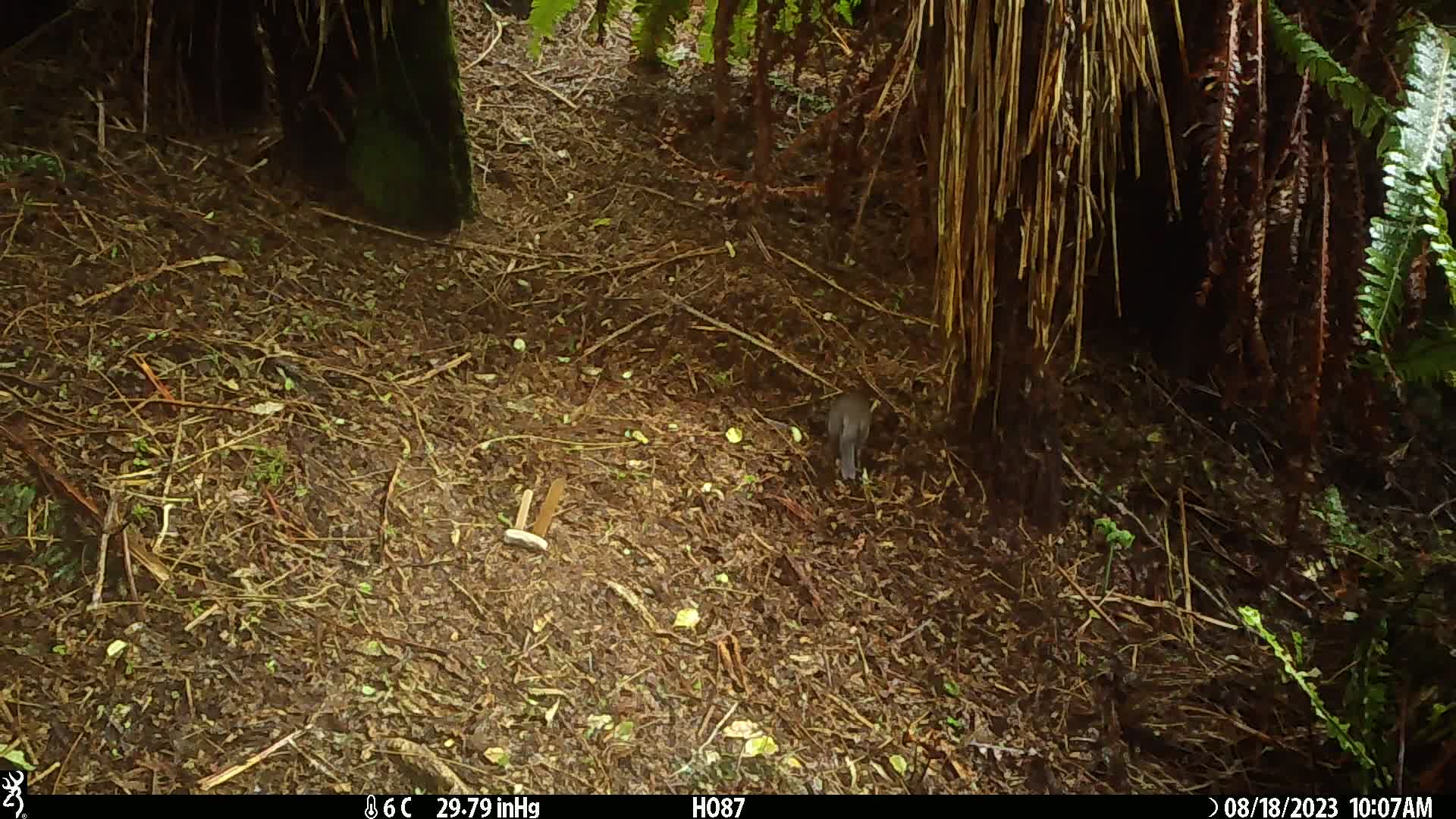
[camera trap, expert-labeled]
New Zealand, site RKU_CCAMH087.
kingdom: Animalia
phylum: Chordata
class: Aves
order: Passeriformes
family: Turdidae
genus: Turdus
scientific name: Turdus merula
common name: eurasian blackbird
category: blackbird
Blackbird (eurasian blackbird) (Turdus merula).